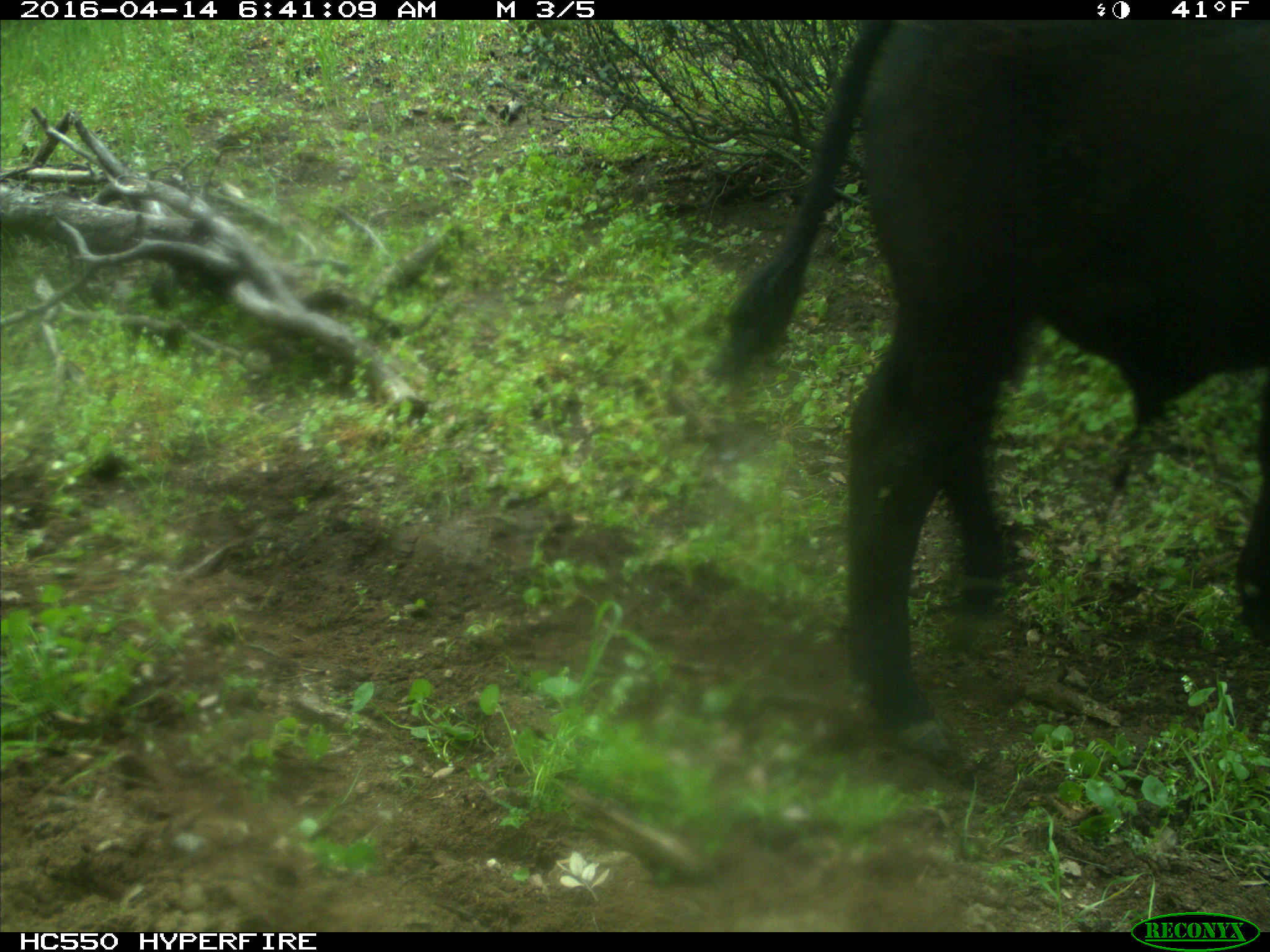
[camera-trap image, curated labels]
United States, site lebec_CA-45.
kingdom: Animalia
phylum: Chordata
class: Mammalia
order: Artiodactyla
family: Bovidae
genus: Bos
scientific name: Bos taurus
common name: domestic cow